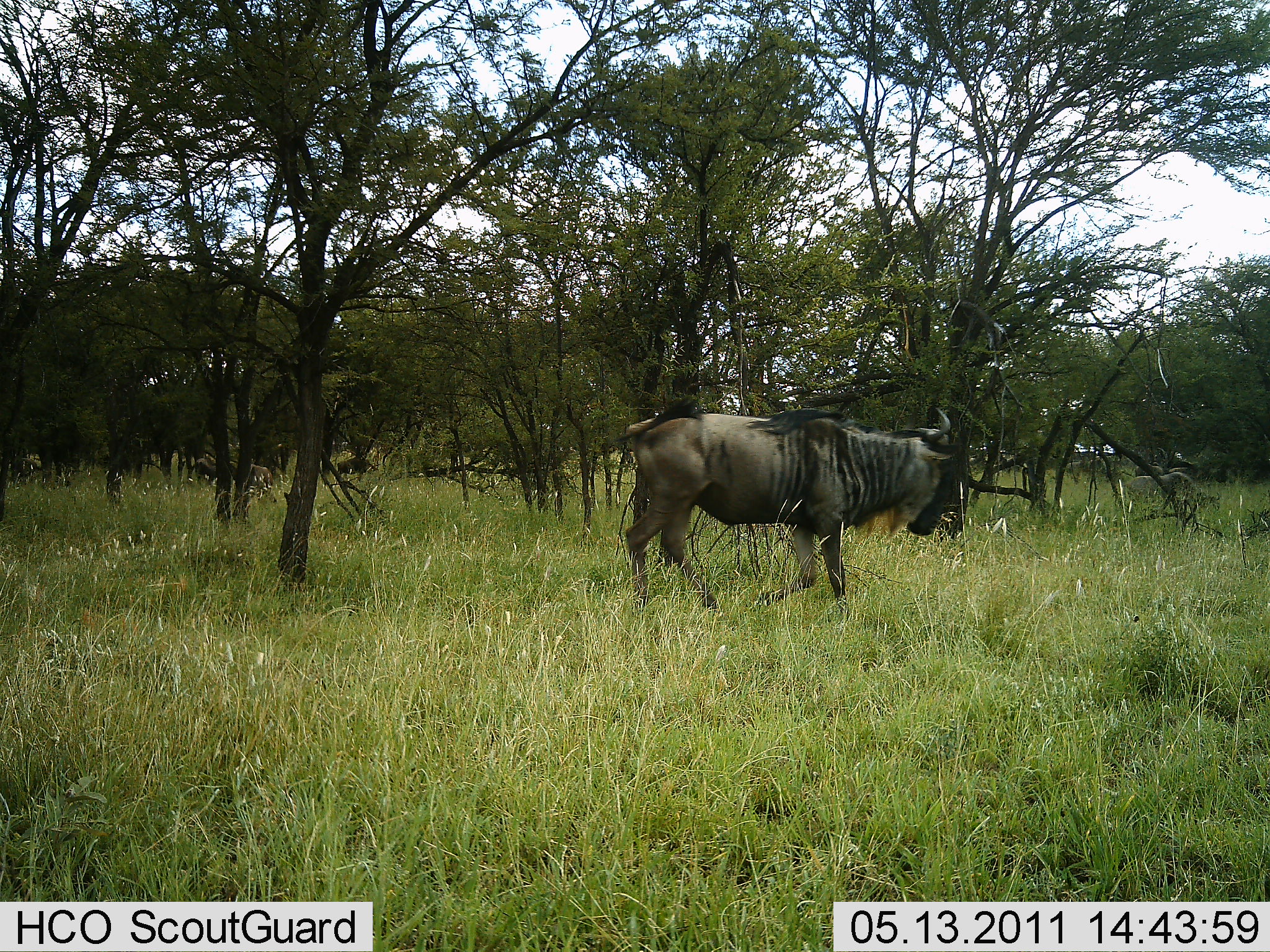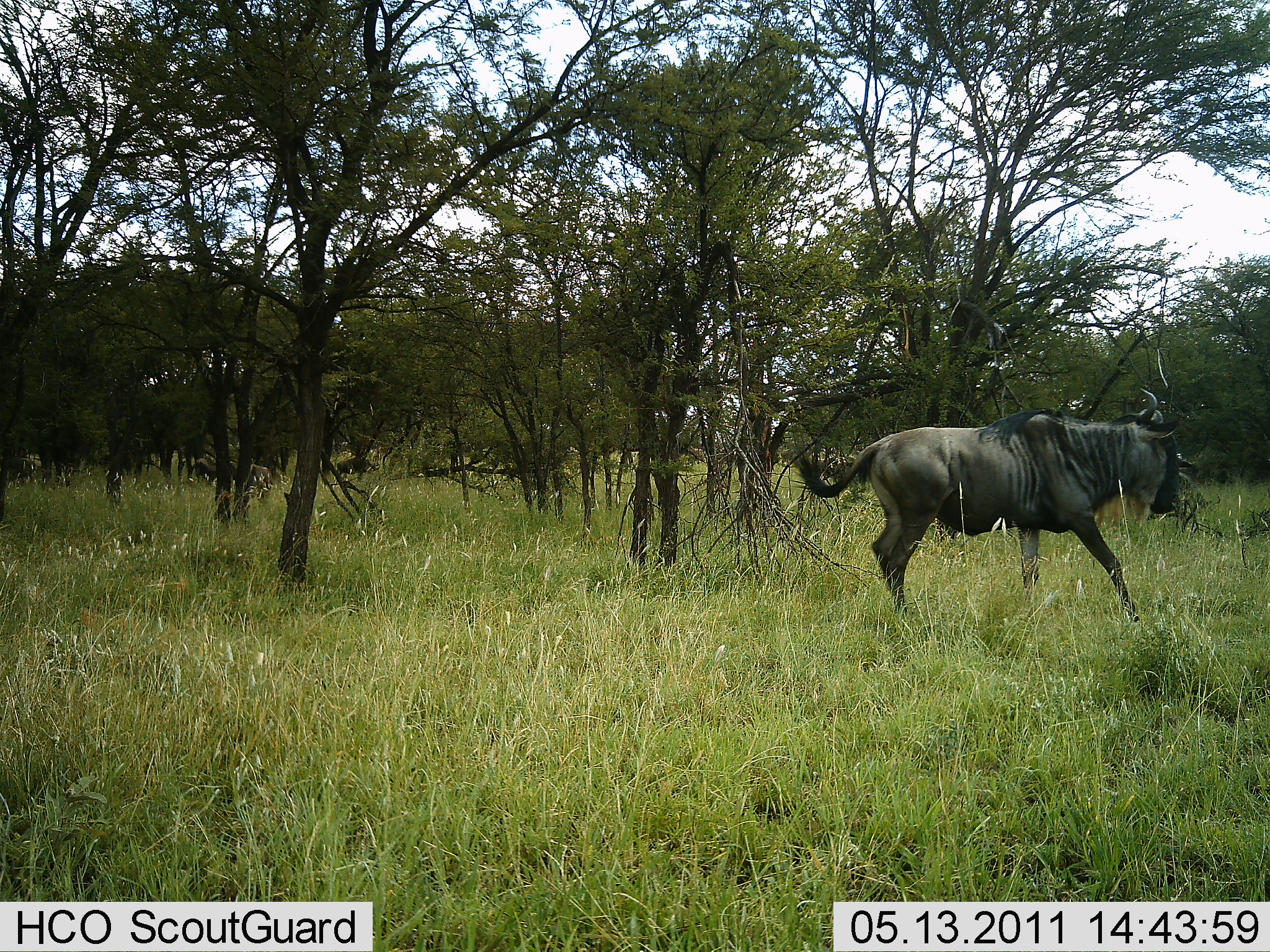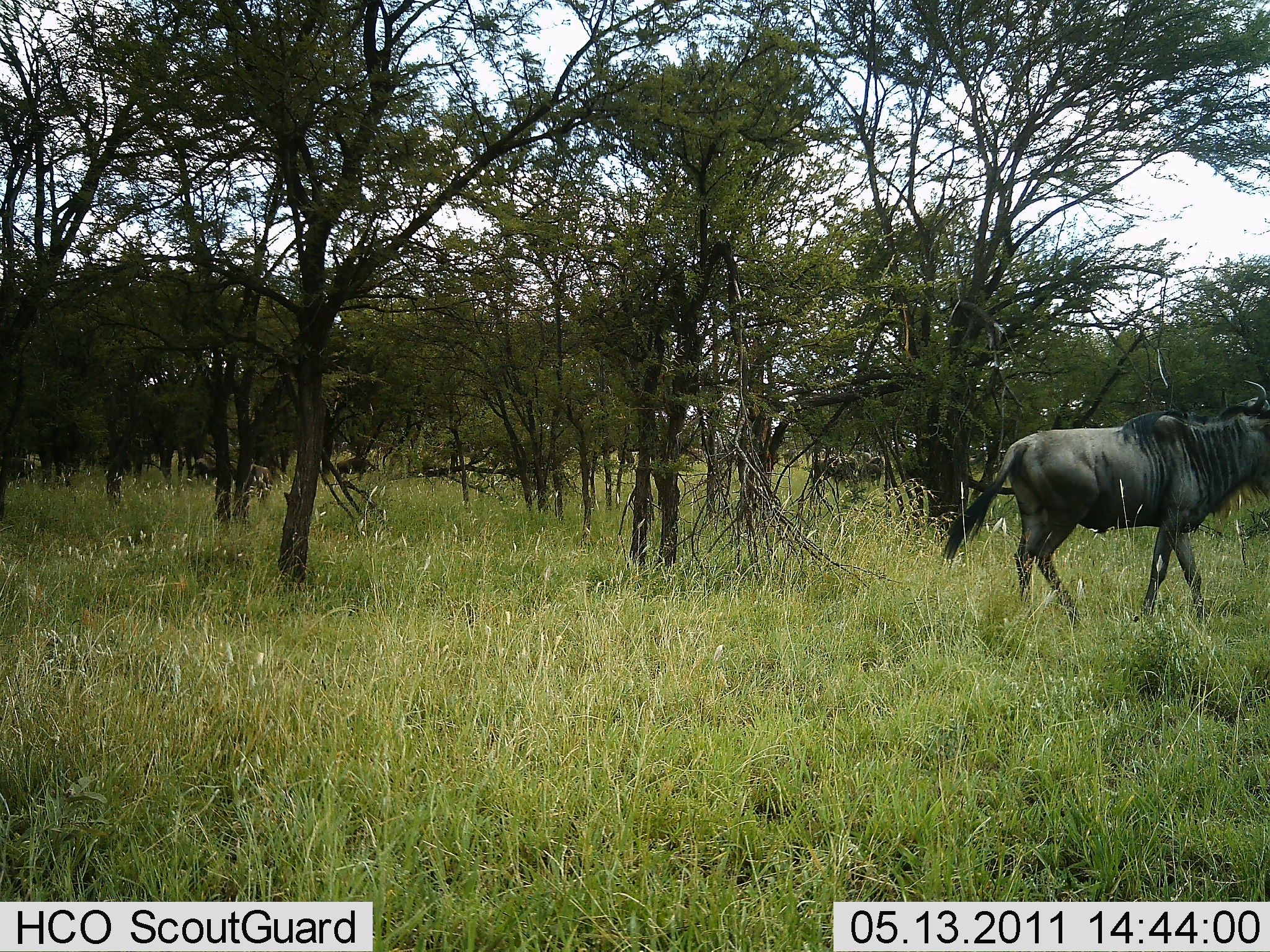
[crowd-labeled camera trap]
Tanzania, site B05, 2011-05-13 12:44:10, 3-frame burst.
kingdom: Animalia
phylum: Chordata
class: Mammalia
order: Artiodactyla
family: Bovidae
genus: Connochaetes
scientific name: Connochaetes taurinus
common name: blue wildebeest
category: wildebeest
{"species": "wildebeest (blue wildebeest) (Connochaetes taurinus)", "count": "1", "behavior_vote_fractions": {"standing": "0%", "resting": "0%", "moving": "100%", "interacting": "0%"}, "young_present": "0%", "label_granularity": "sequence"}